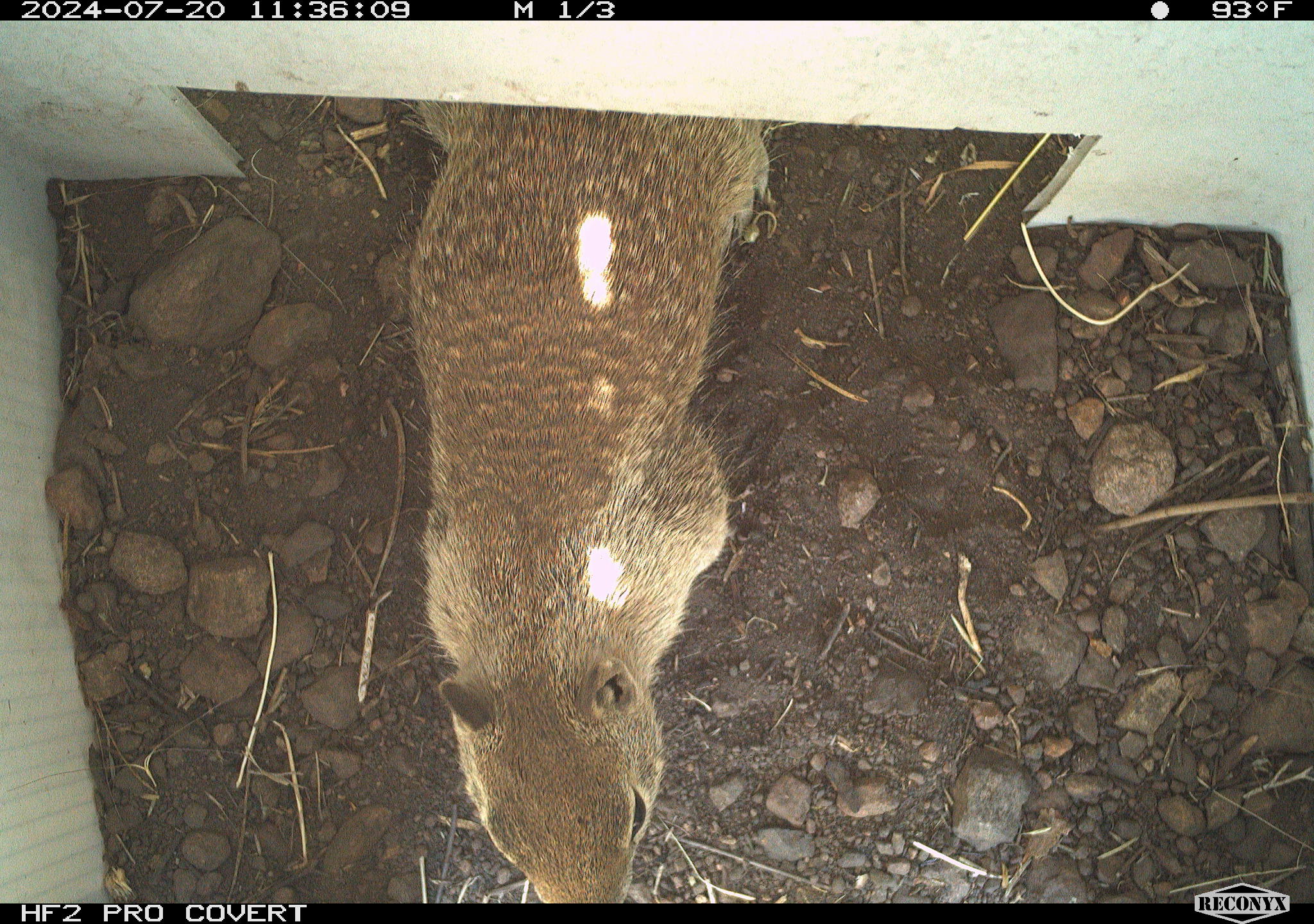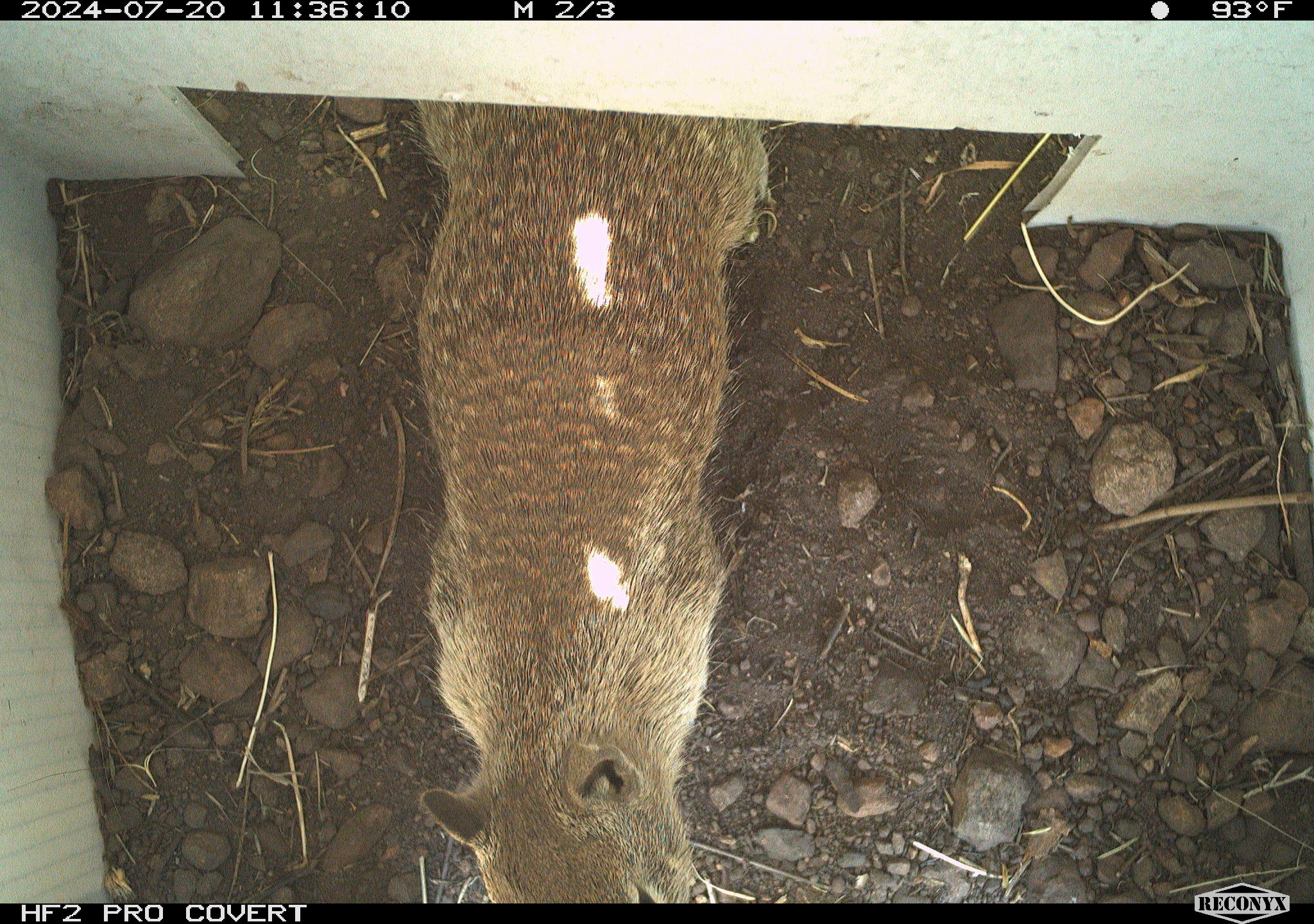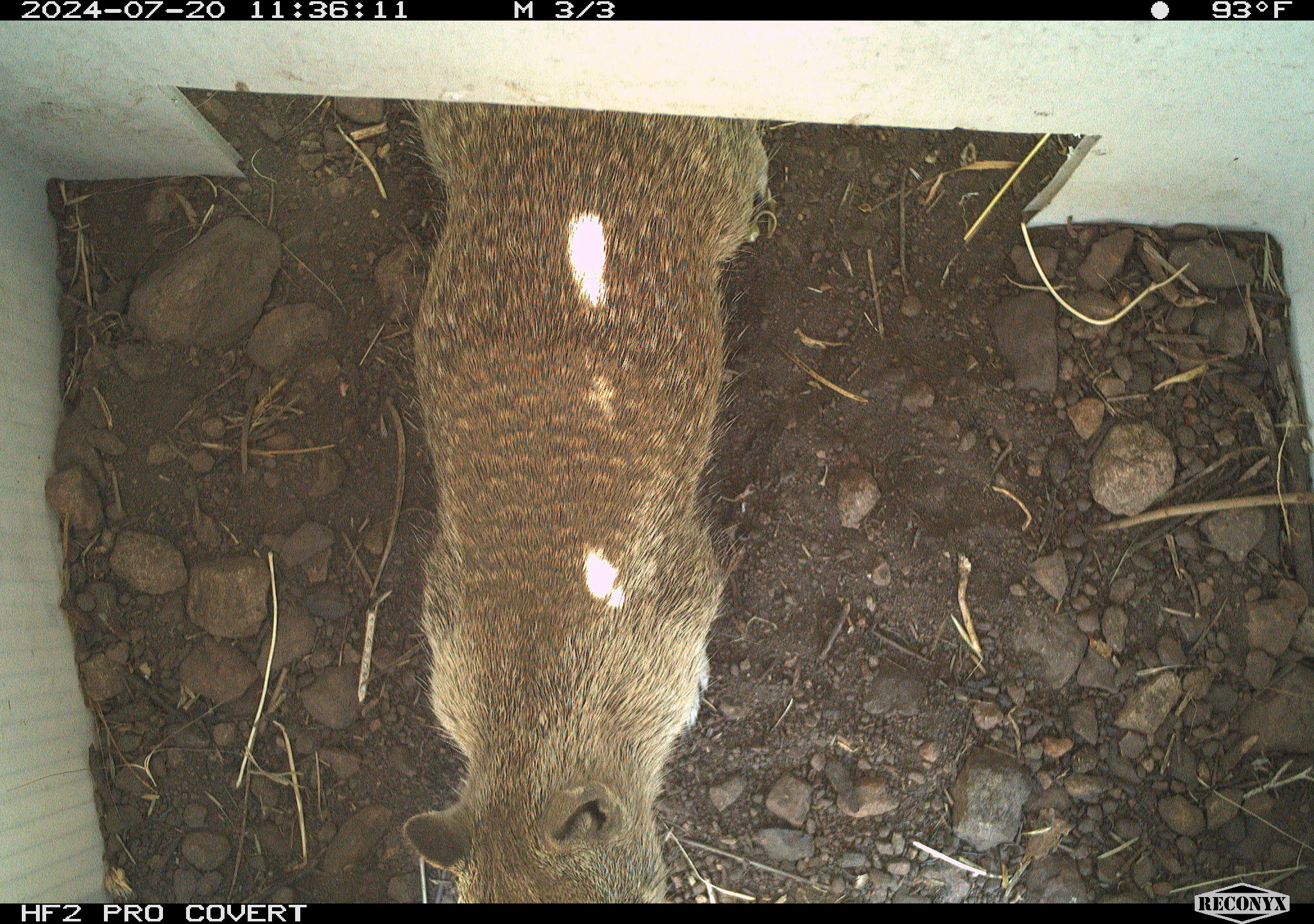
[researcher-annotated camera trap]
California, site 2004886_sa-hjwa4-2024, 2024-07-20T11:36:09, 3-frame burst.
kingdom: Animalia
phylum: Chordata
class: Mammalia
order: Rodentia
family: Sciuridae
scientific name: Sciuridae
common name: squirrels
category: sciuridae family